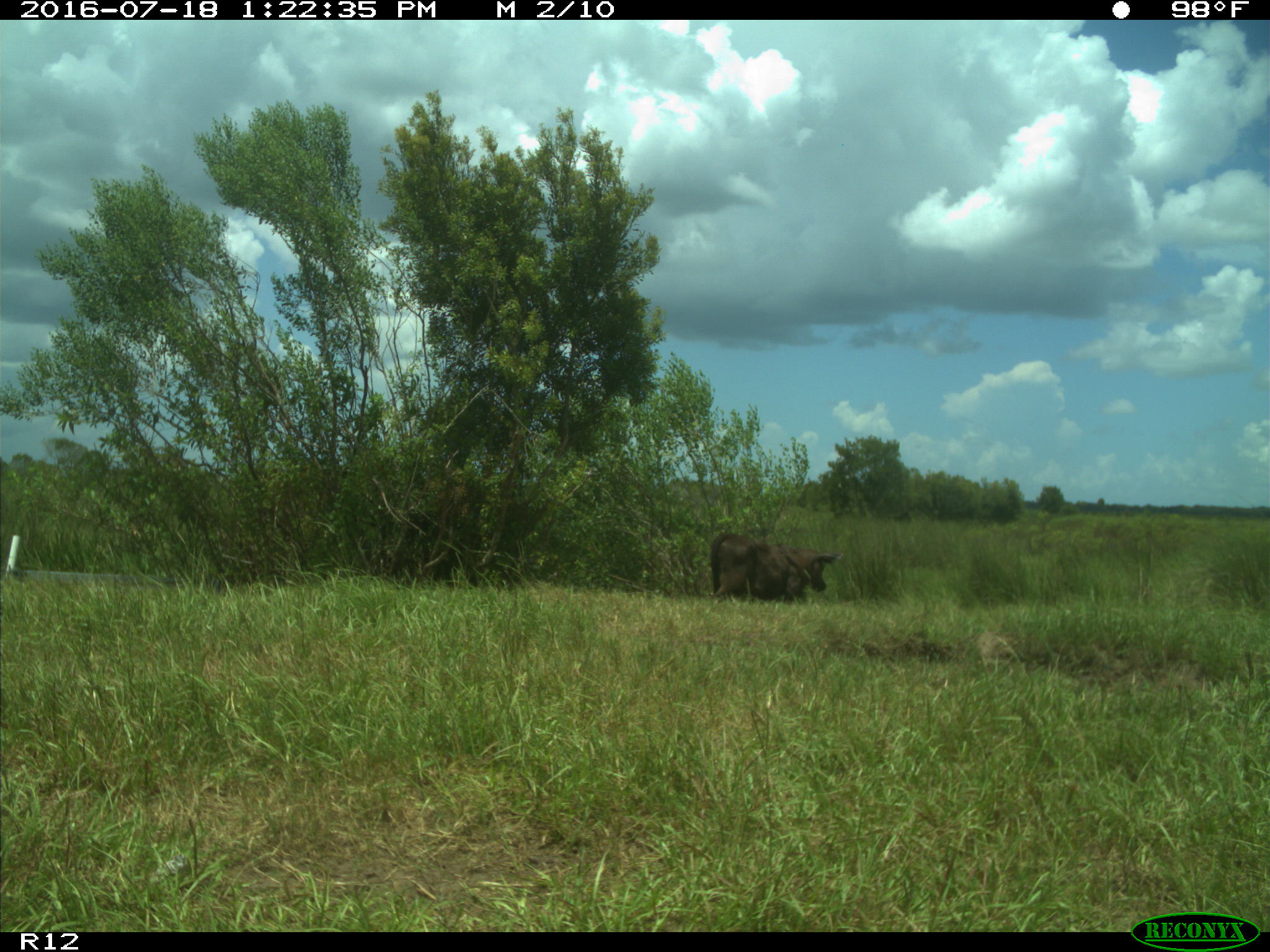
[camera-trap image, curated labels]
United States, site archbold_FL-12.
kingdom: Animalia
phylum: Chordata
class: Mammalia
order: Artiodactyla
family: Bovidae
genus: Bos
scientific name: Bos taurus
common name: domestic cow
Bos taurus (domestic cow).